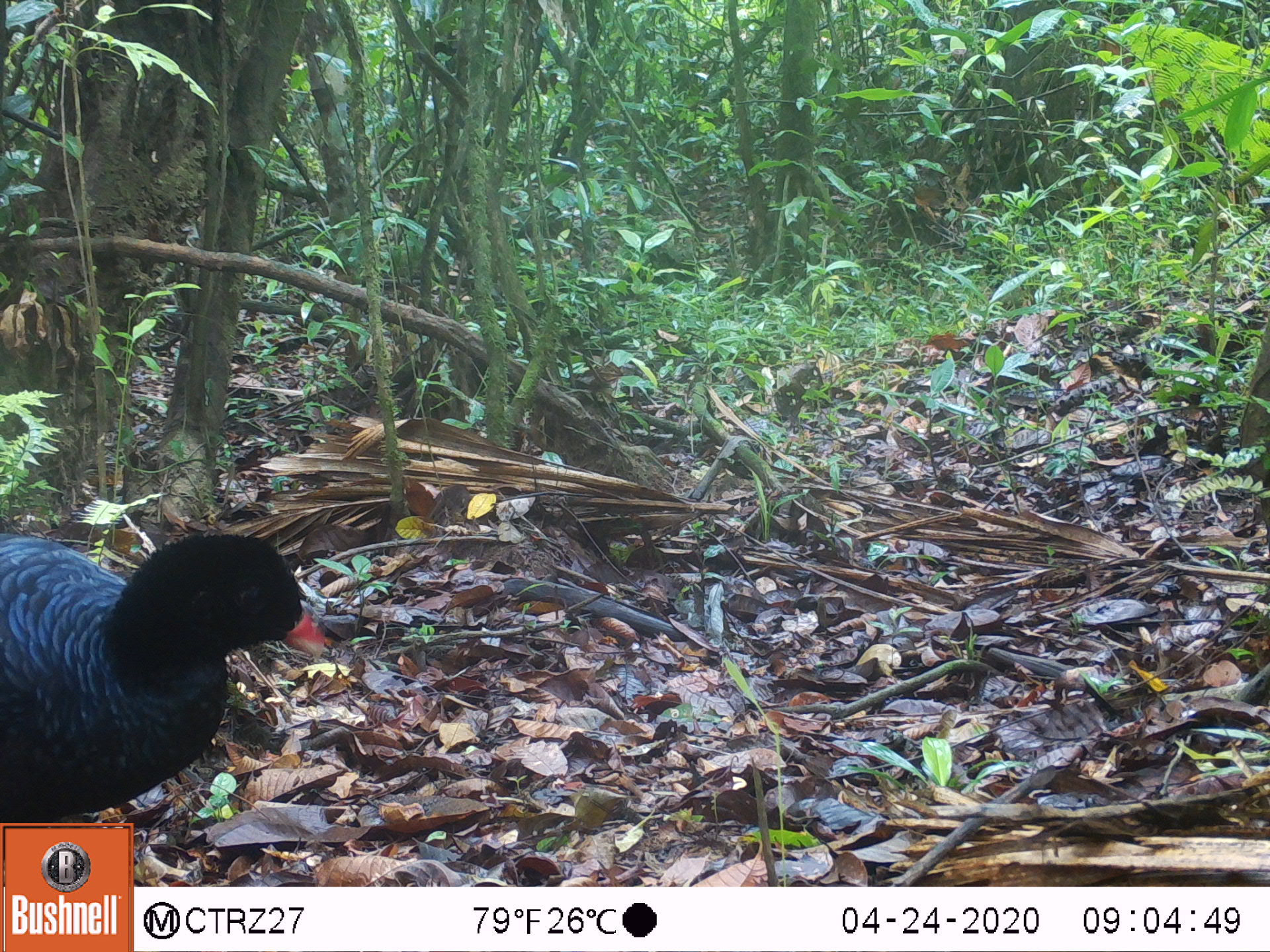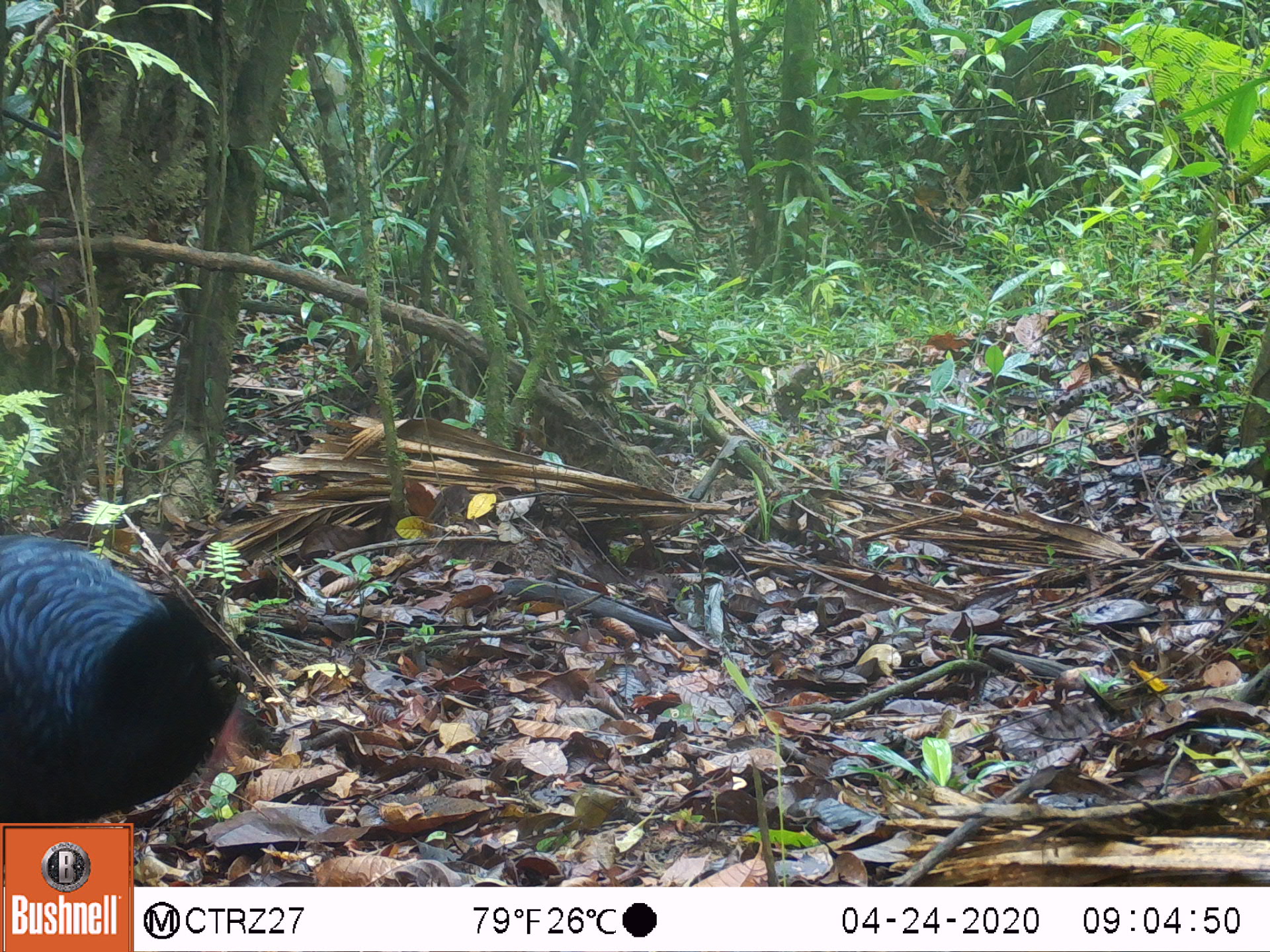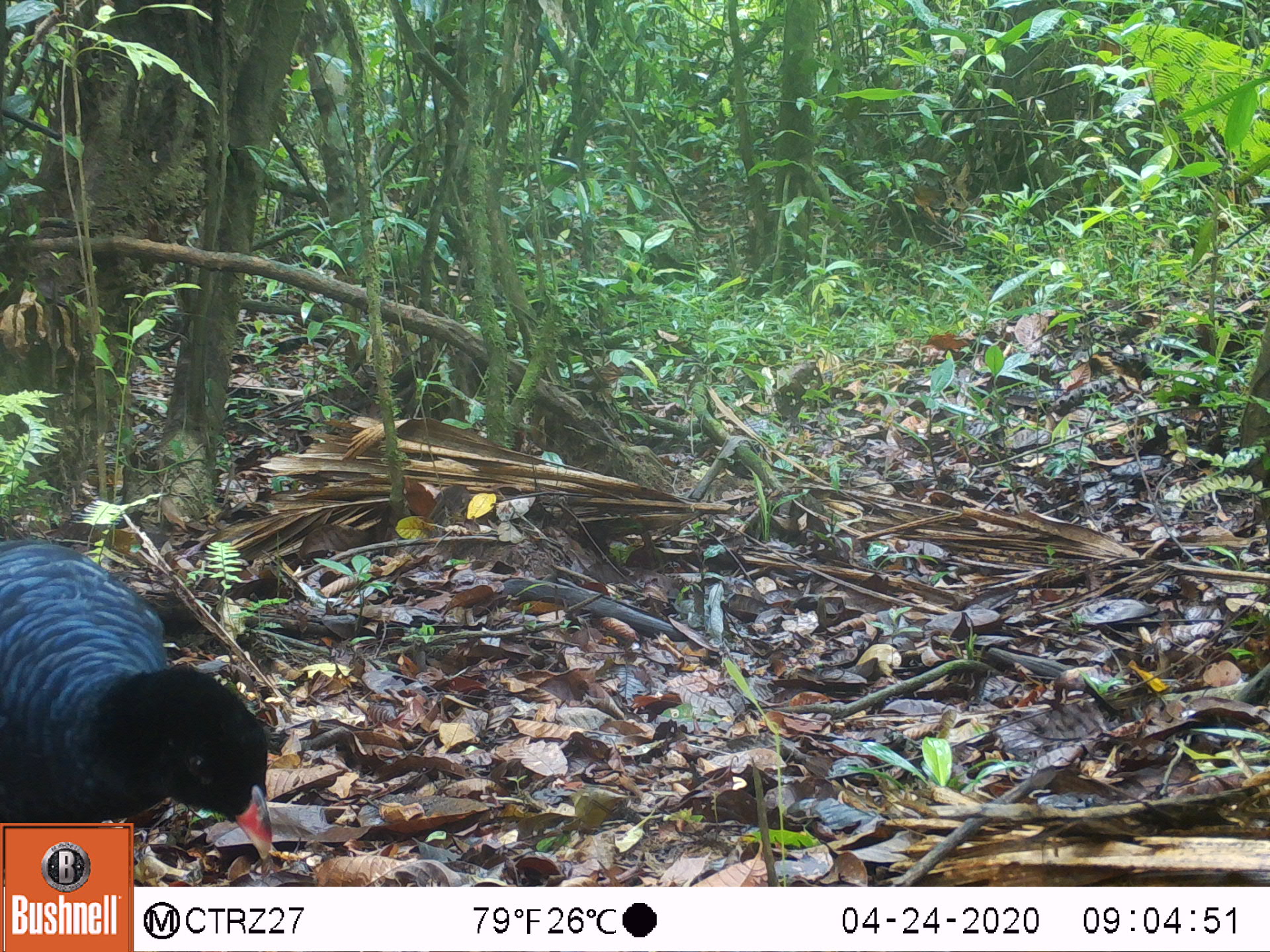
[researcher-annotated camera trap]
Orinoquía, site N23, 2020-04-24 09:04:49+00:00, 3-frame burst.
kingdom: Animalia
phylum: Chordata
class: Aves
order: Galliformes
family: Cracidae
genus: Mitu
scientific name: Mitu salvini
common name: salvin's currasow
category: salvins curassow